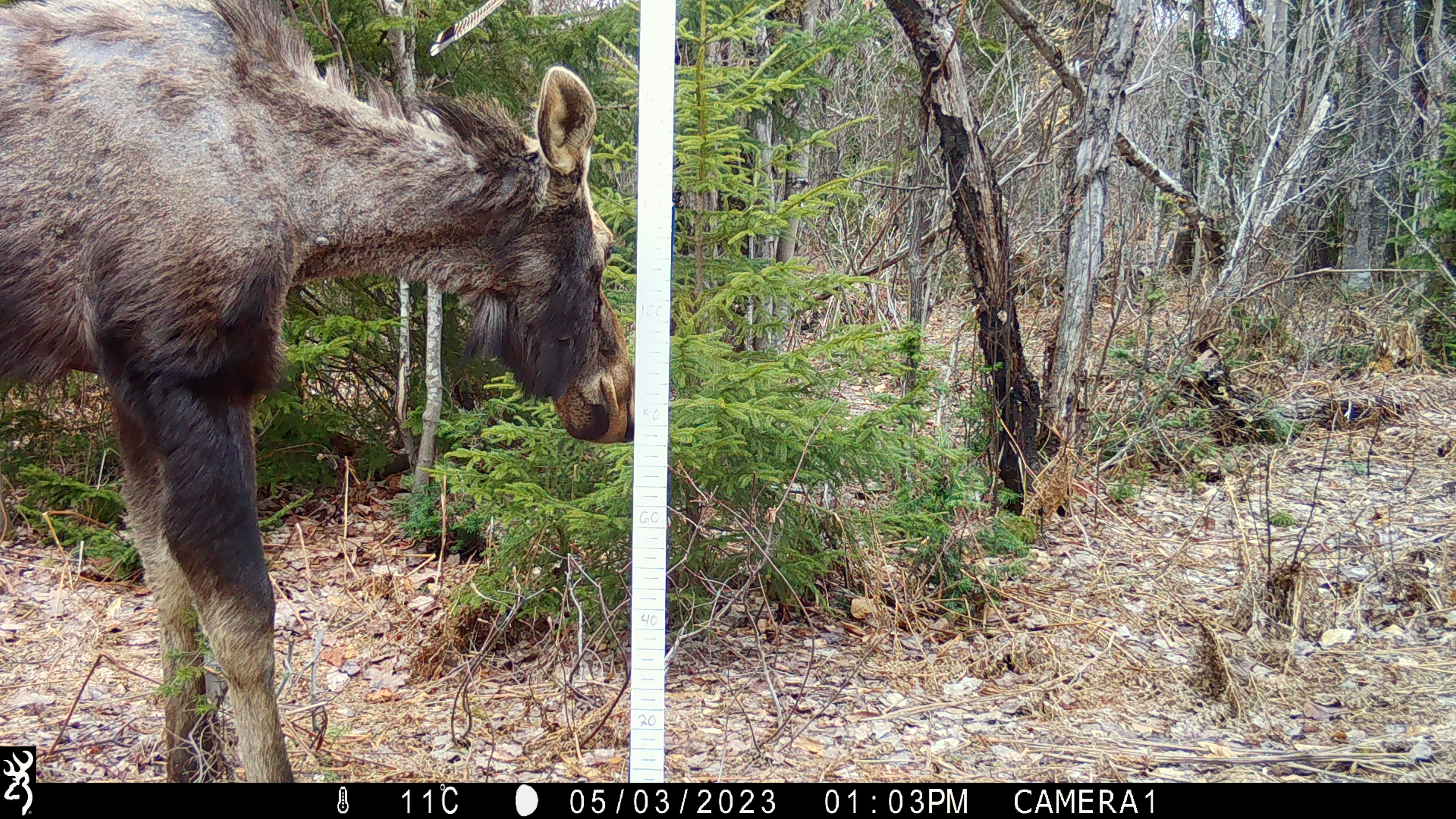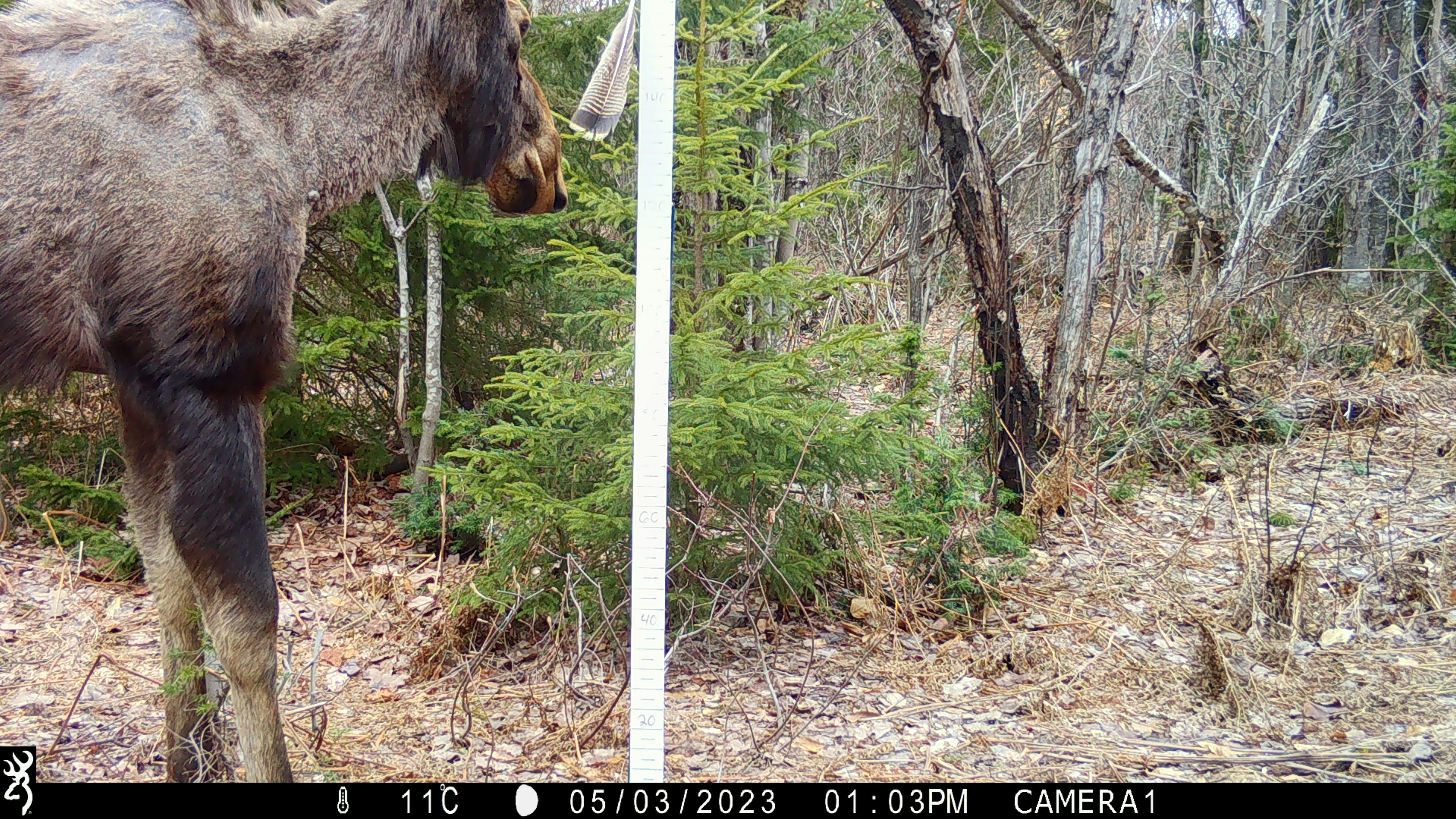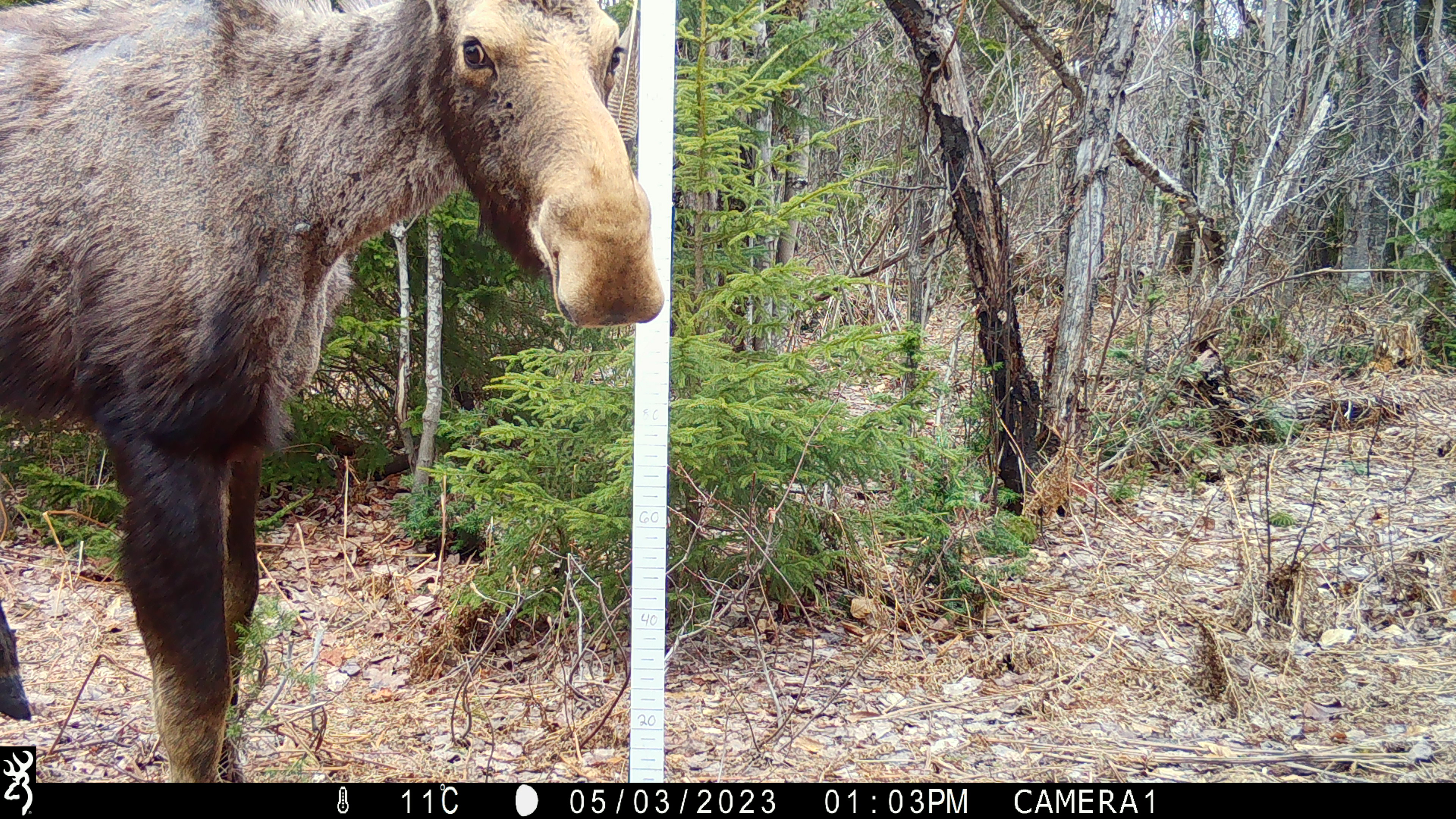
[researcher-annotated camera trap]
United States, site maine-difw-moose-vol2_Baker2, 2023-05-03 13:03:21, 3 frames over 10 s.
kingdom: Animalia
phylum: Chordata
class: Mammalia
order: Artiodactyla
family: Cervidae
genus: Alces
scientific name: Alces alces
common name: moose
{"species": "moose (Alces alces)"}